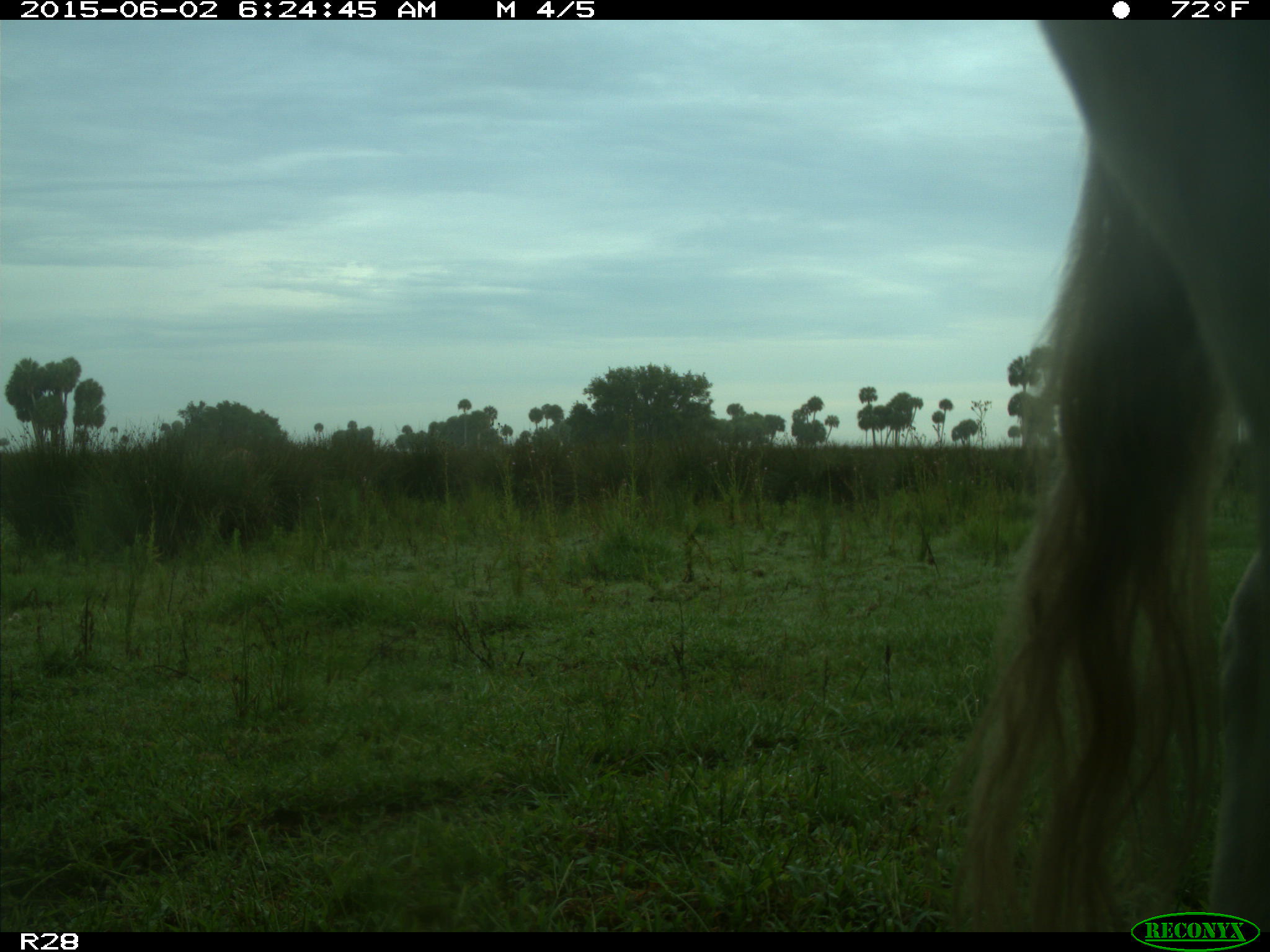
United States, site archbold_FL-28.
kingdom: Animalia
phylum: Chordata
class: Mammalia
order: Artiodactyla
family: Bovidae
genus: Bos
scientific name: Bos taurus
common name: domestic cow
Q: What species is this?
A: Bos taurus (domestic cow).